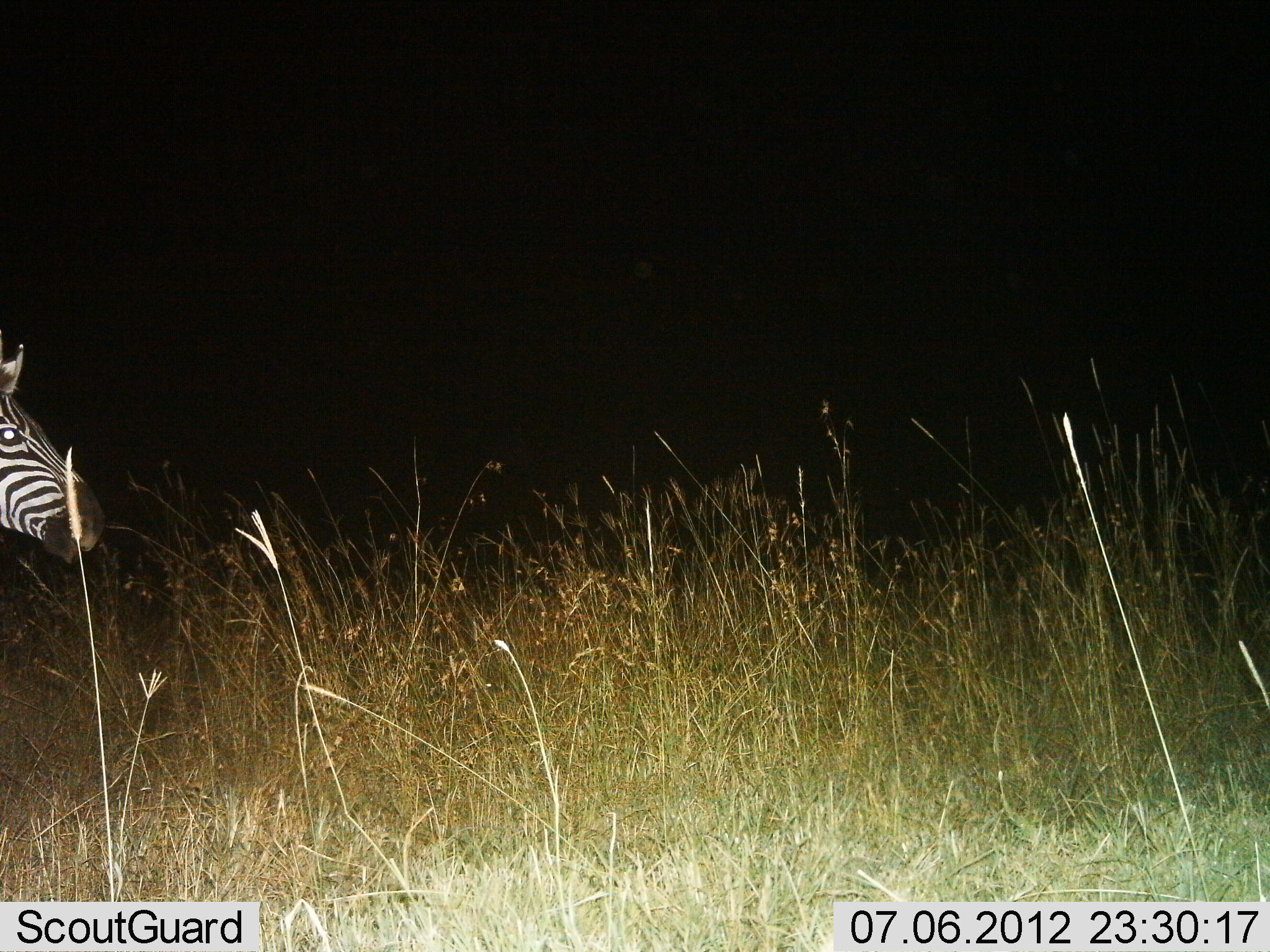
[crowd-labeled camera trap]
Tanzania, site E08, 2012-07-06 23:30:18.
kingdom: Animalia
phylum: Chordata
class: Mammalia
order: Perissodactyla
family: Equidae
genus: Equus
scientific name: Equus quagga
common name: plains zebra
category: zebra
Zebra (plains zebra) (Equus quagga), count 1. Behavior (volunteer vote fractions): standing 80%, resting 0%, moving 20%, interacting 0%. Young present (vote fraction): 0%. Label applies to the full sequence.